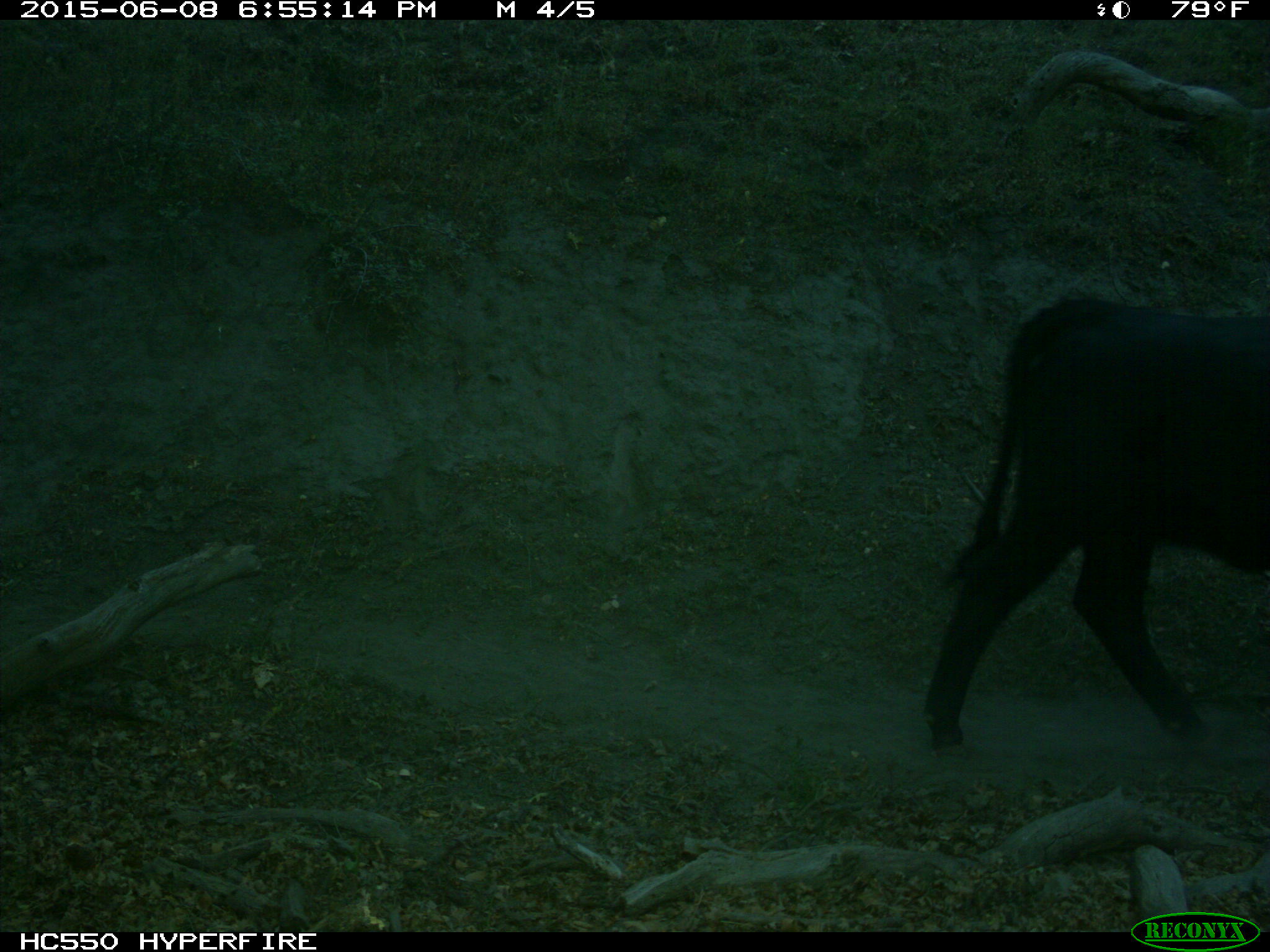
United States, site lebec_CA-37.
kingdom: Animalia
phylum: Chordata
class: Mammalia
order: Artiodactyla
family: Bovidae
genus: Bos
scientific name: Bos taurus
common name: domestic cow